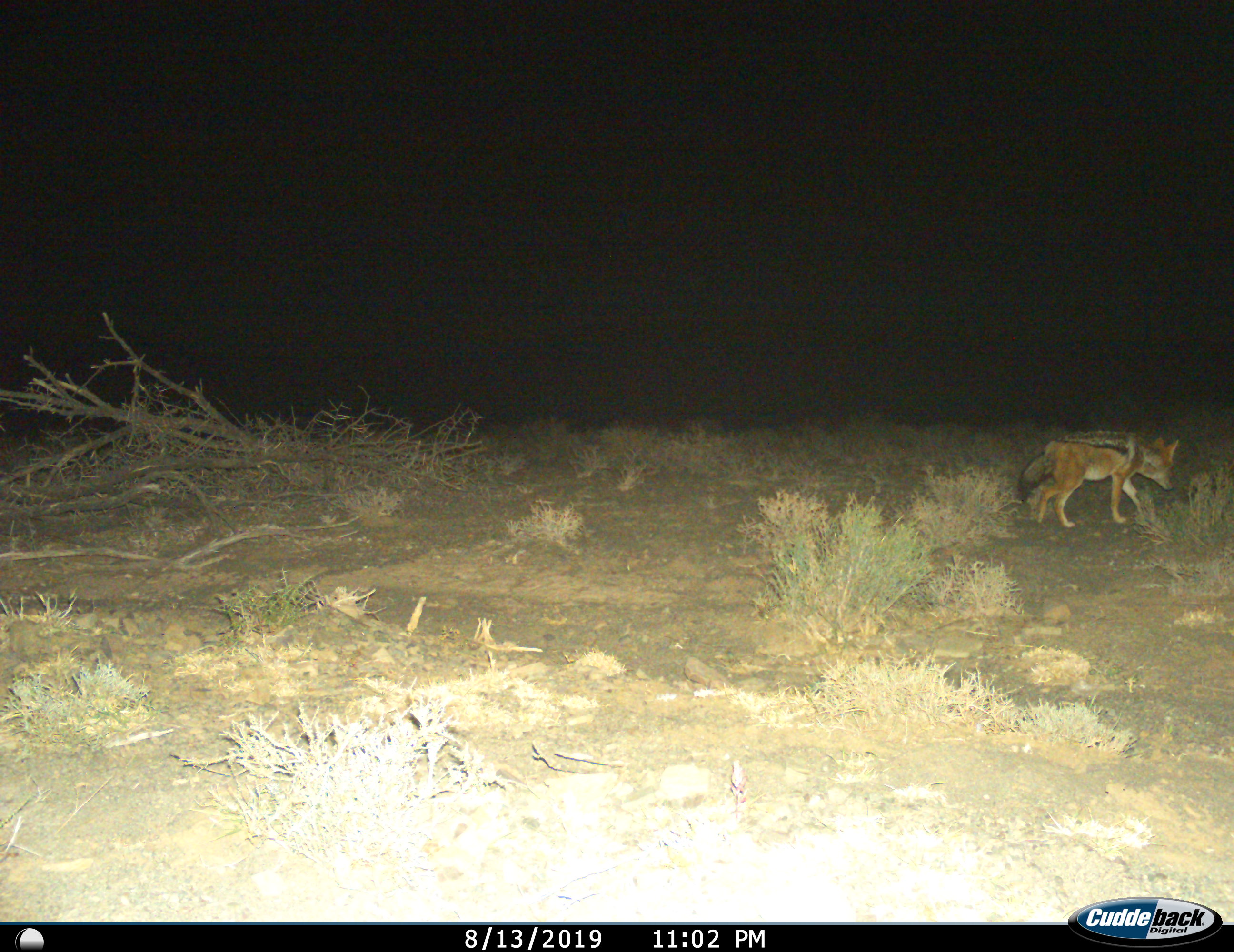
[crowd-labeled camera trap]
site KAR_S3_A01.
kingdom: Animalia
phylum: Chordata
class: Mammalia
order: Carnivora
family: Canidae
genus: Lupulella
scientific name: Lupulella mesomelas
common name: black-backed jackal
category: jackalblackbacked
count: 1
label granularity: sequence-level